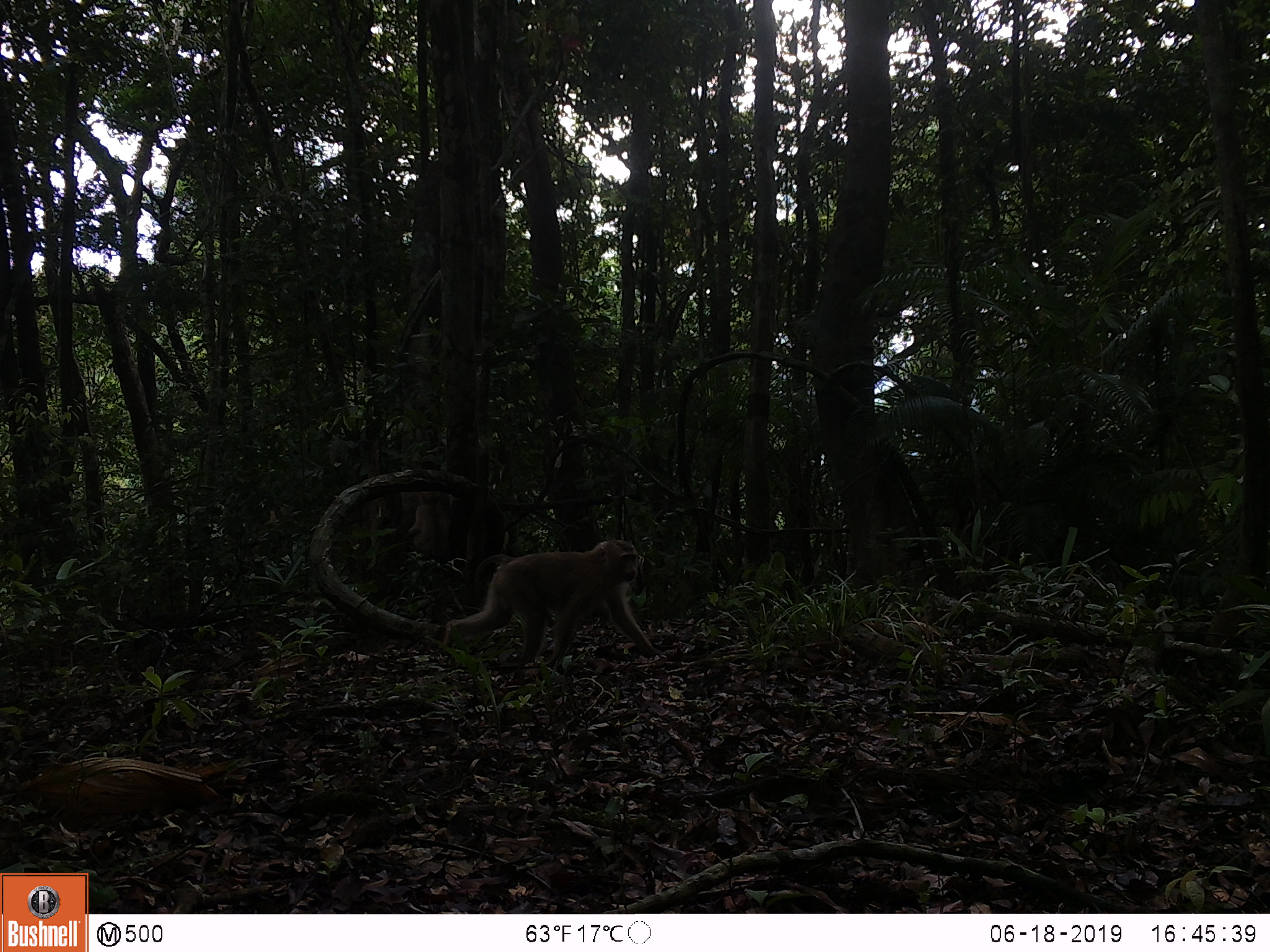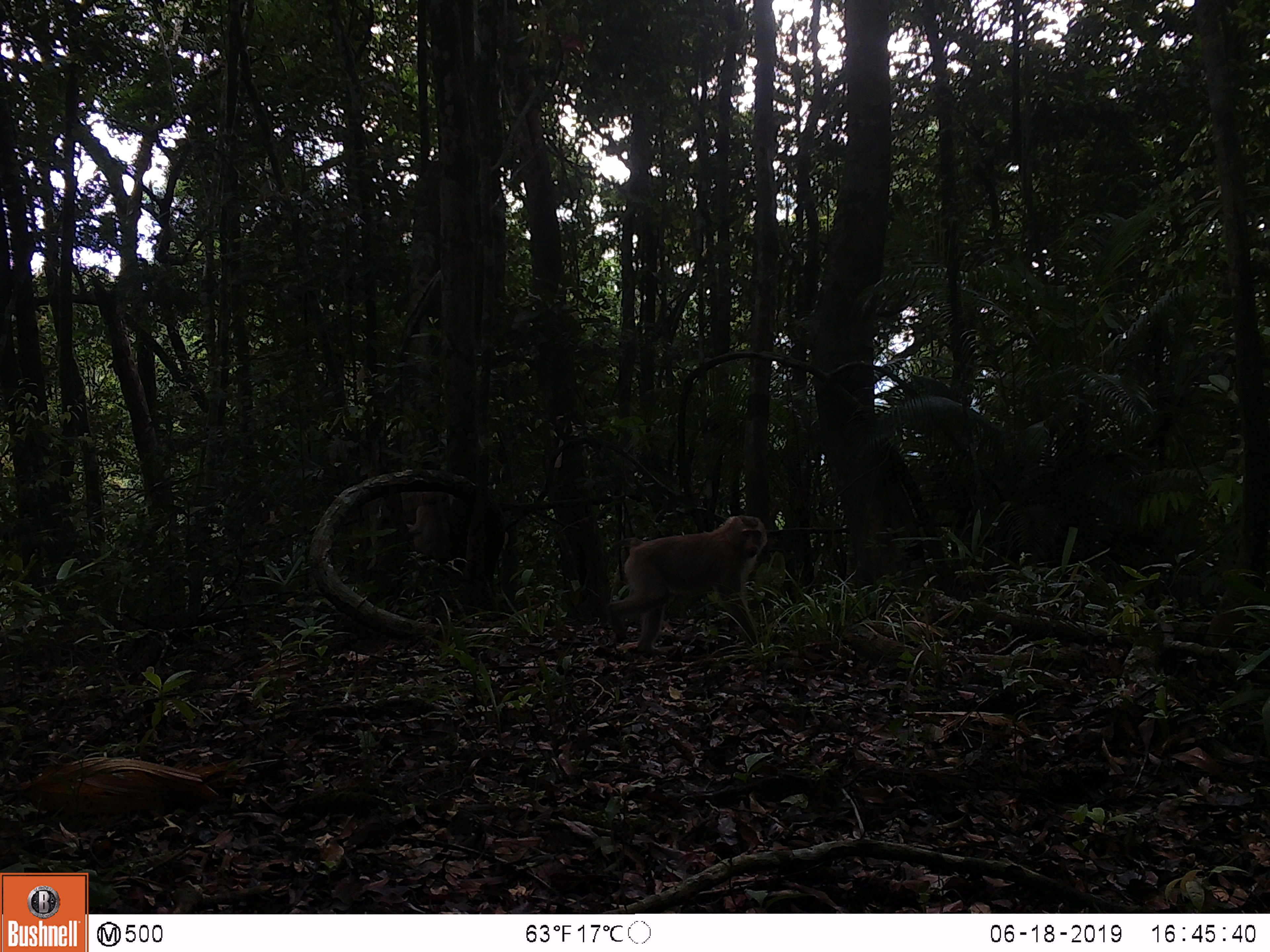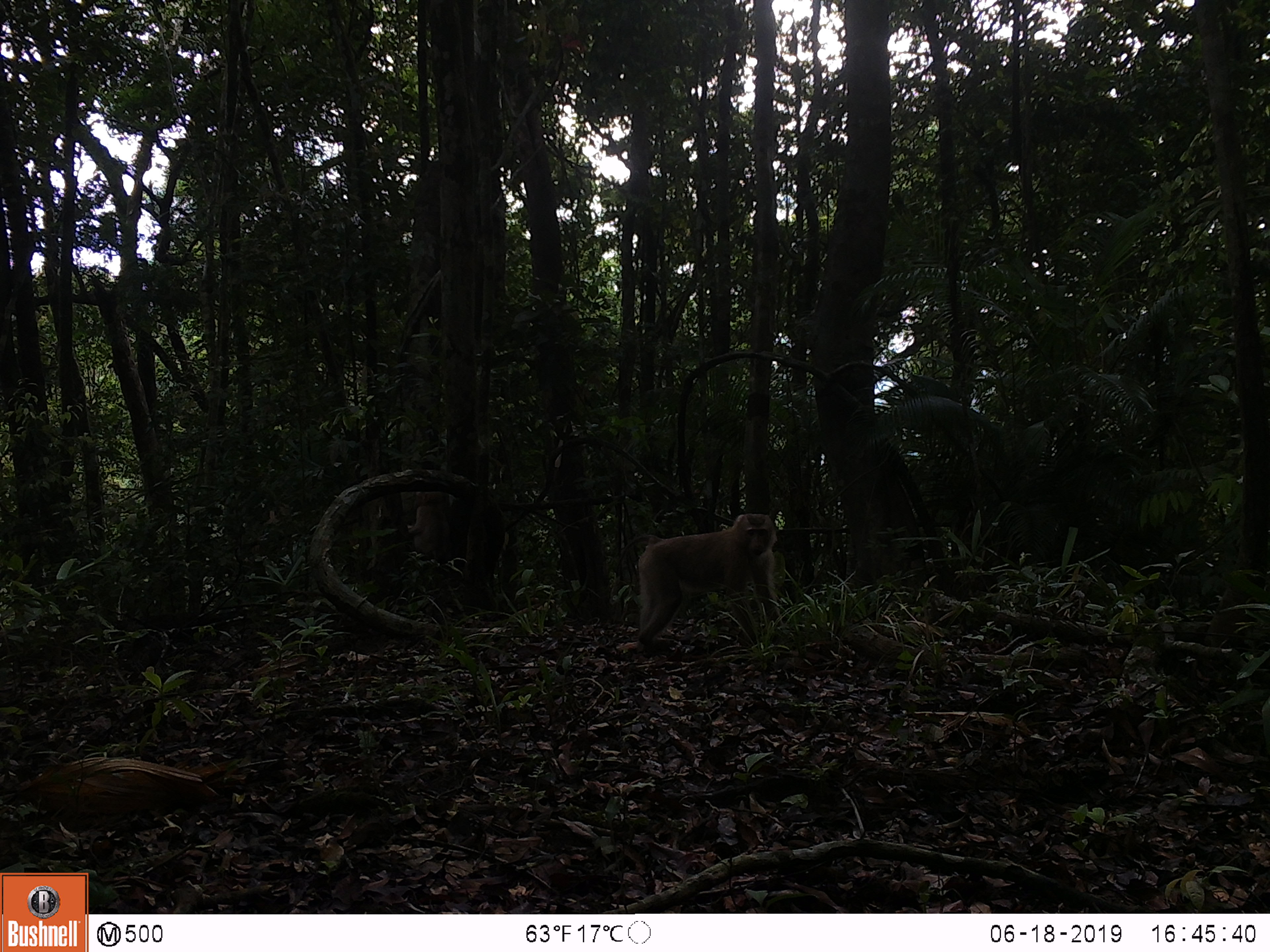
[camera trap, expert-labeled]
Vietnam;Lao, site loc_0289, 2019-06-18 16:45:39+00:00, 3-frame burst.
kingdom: Animalia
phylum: Chordata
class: Mammalia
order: Primates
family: Cercopithecidae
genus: Macaca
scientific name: Macaca nemestrina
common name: pig-tailed macaque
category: pig tailed macaque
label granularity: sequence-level